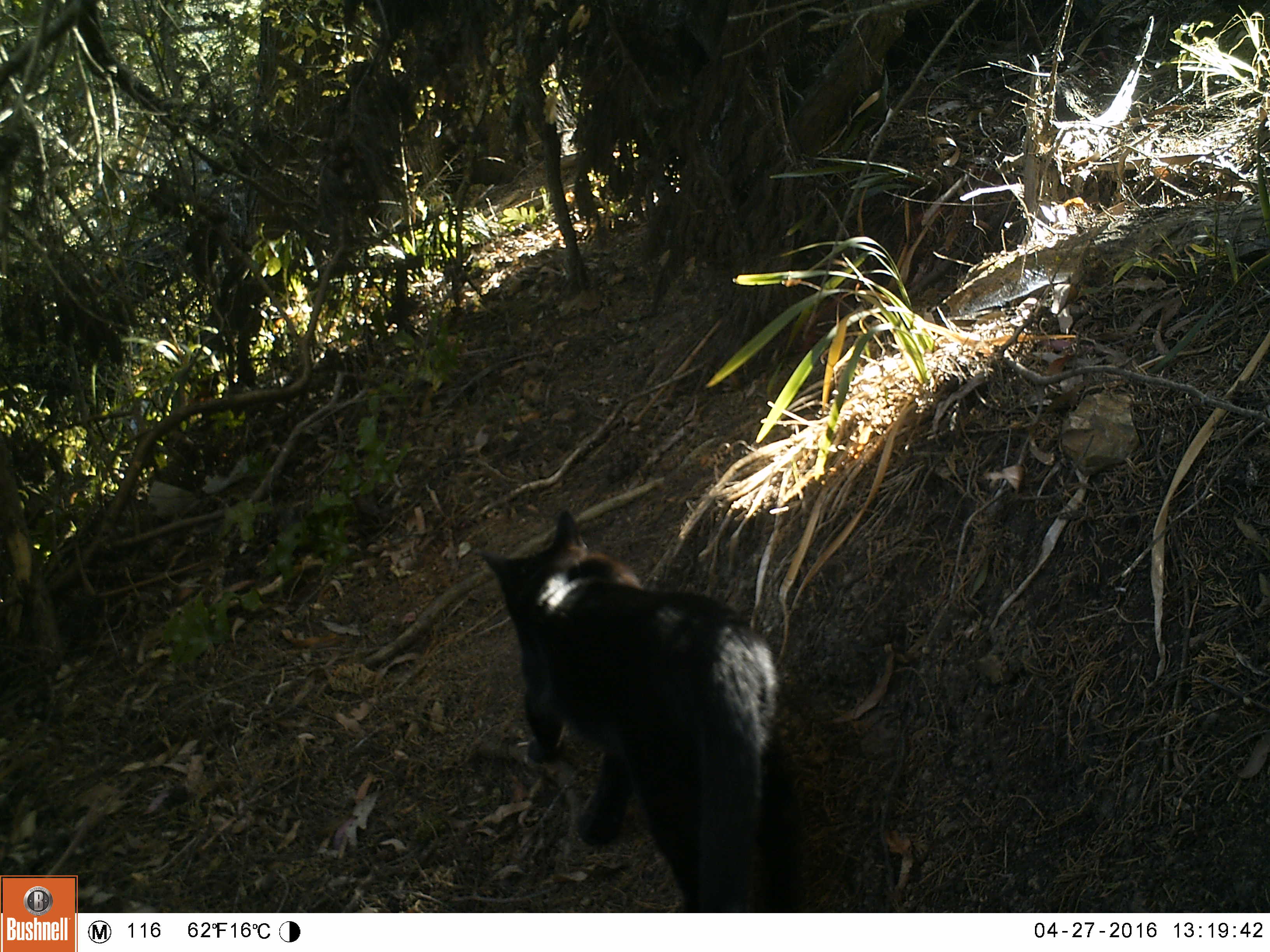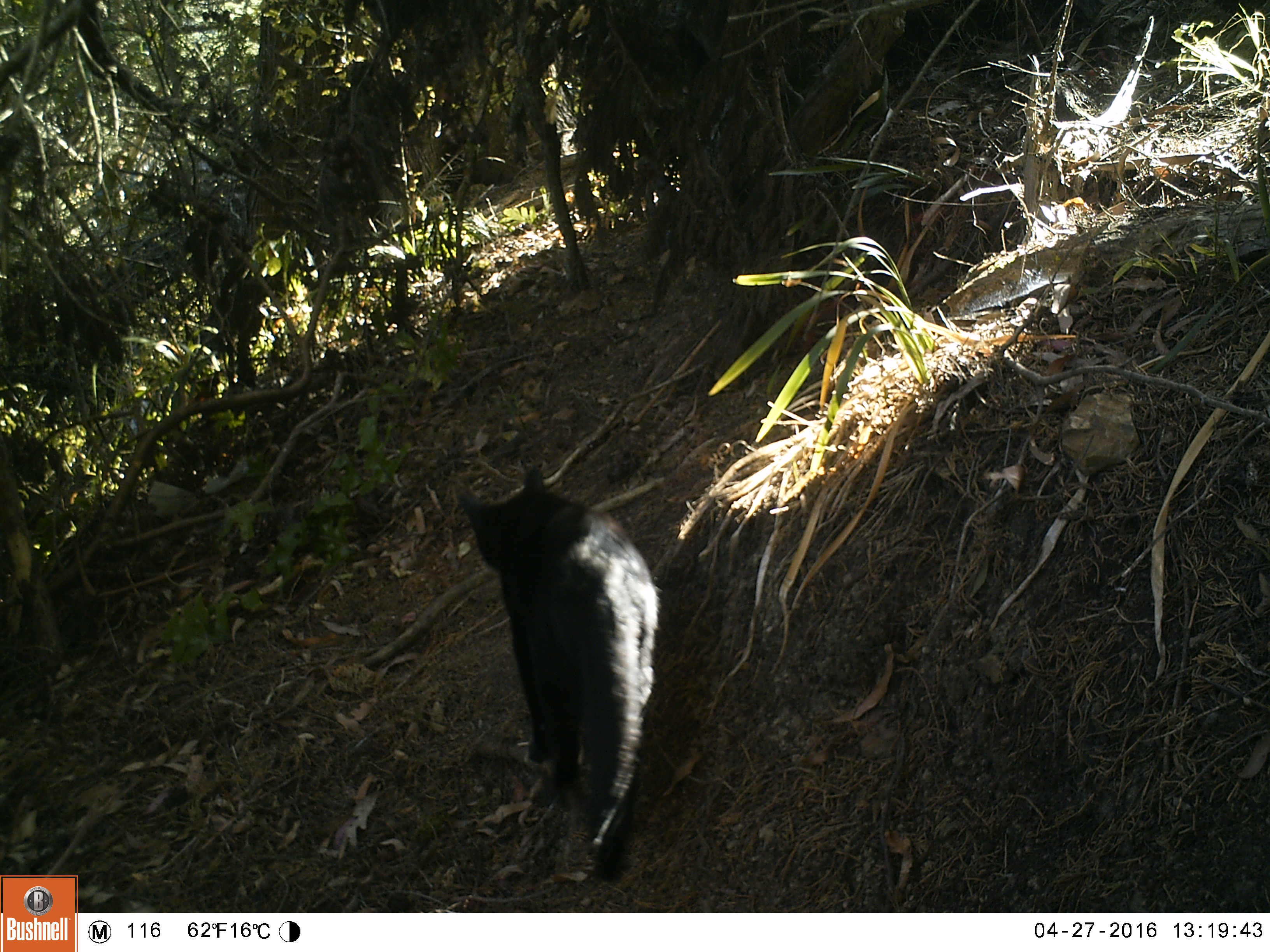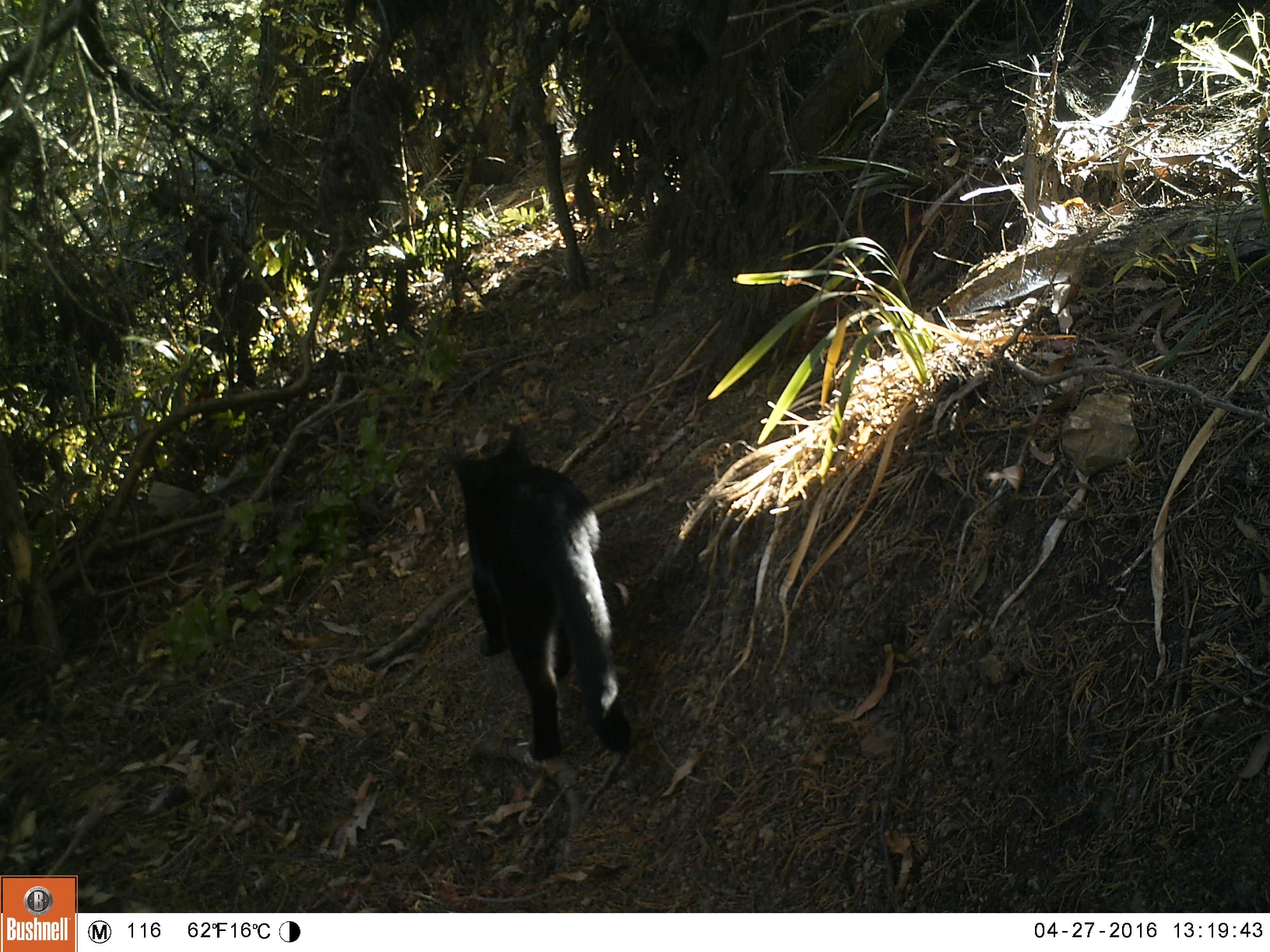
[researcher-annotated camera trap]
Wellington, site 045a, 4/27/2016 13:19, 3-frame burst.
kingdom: Animalia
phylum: Chordata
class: Mammalia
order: Carnivora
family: Felidae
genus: Felis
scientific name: Felis catus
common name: cat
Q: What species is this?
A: Cat (Felis catus).